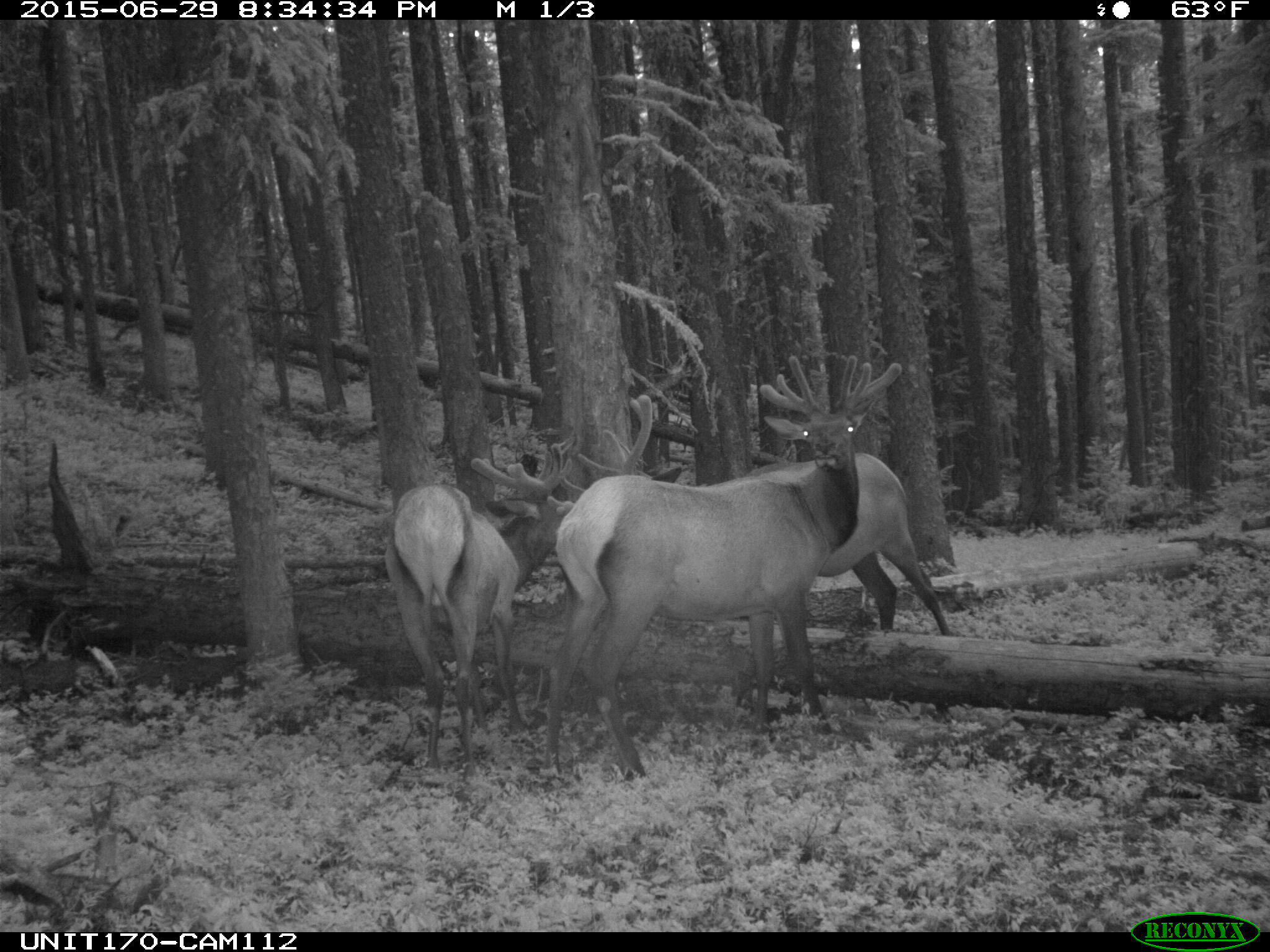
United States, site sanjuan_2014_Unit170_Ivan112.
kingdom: Animalia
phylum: Chordata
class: Mammalia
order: Artiodactyla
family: Cervidae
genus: Cervus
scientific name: Cervus elaphus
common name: red deer